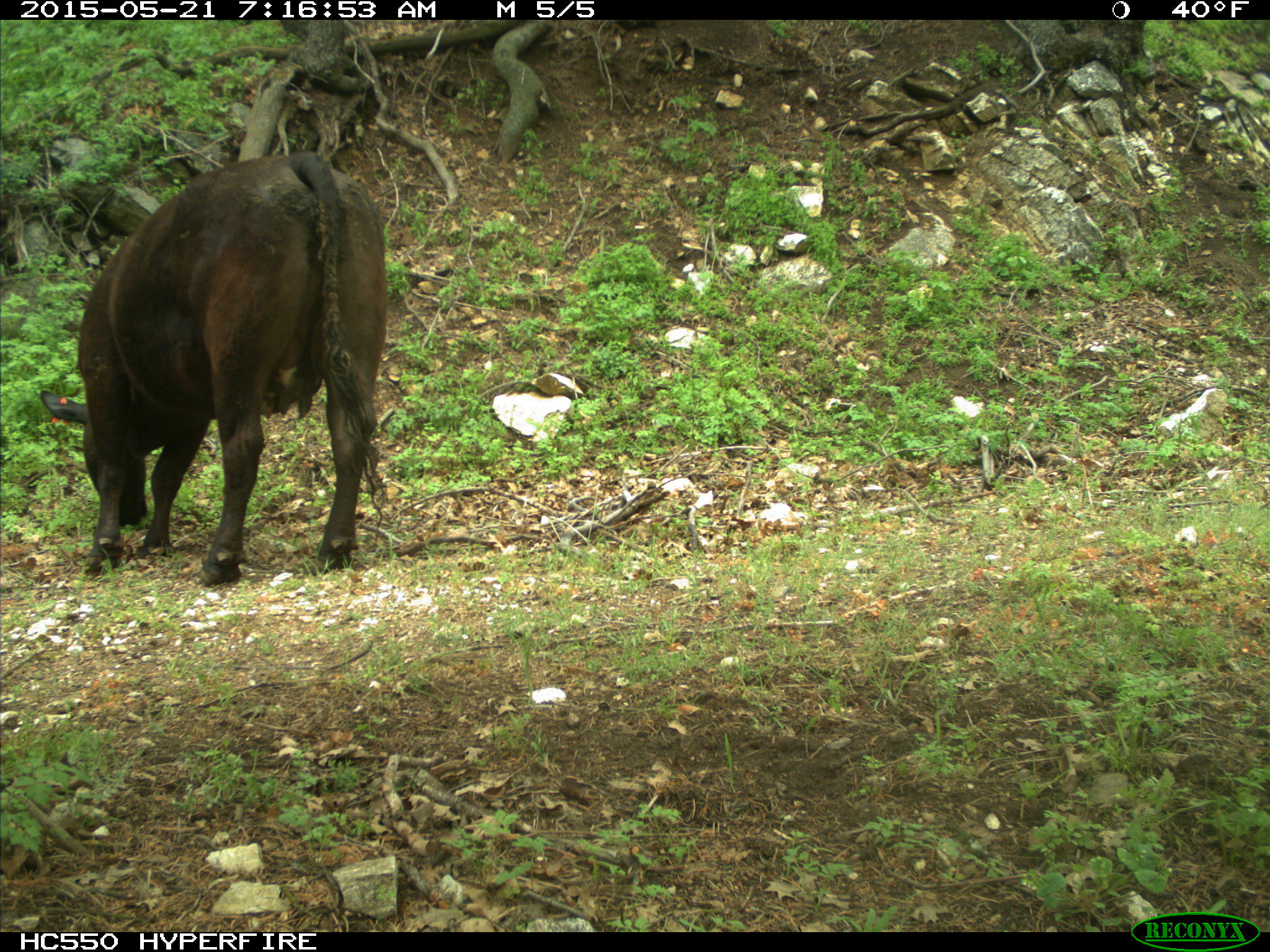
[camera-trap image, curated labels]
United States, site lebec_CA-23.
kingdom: Animalia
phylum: Chordata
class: Mammalia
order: Artiodactyla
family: Bovidae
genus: Bos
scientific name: Bos taurus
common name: domestic cow